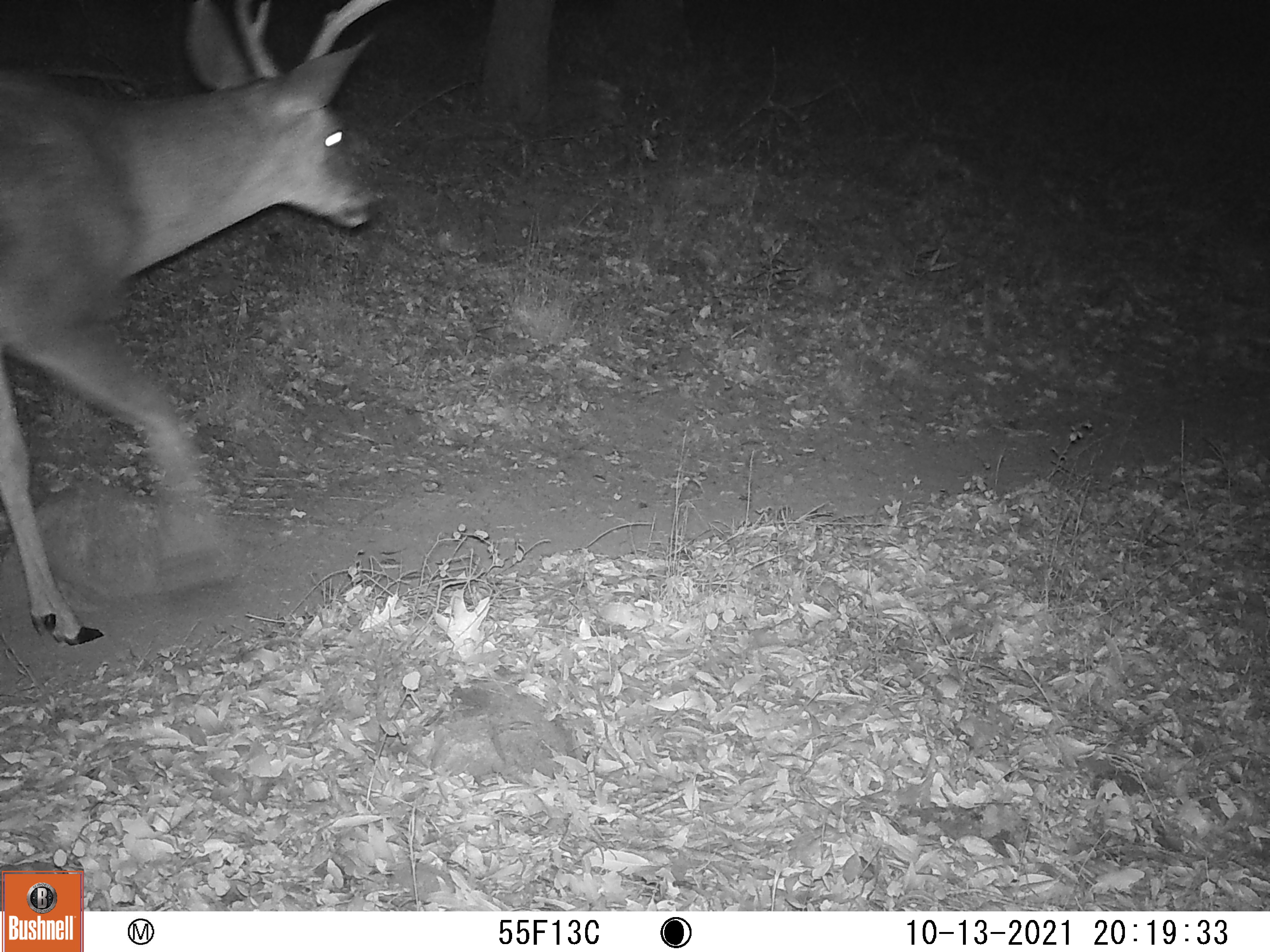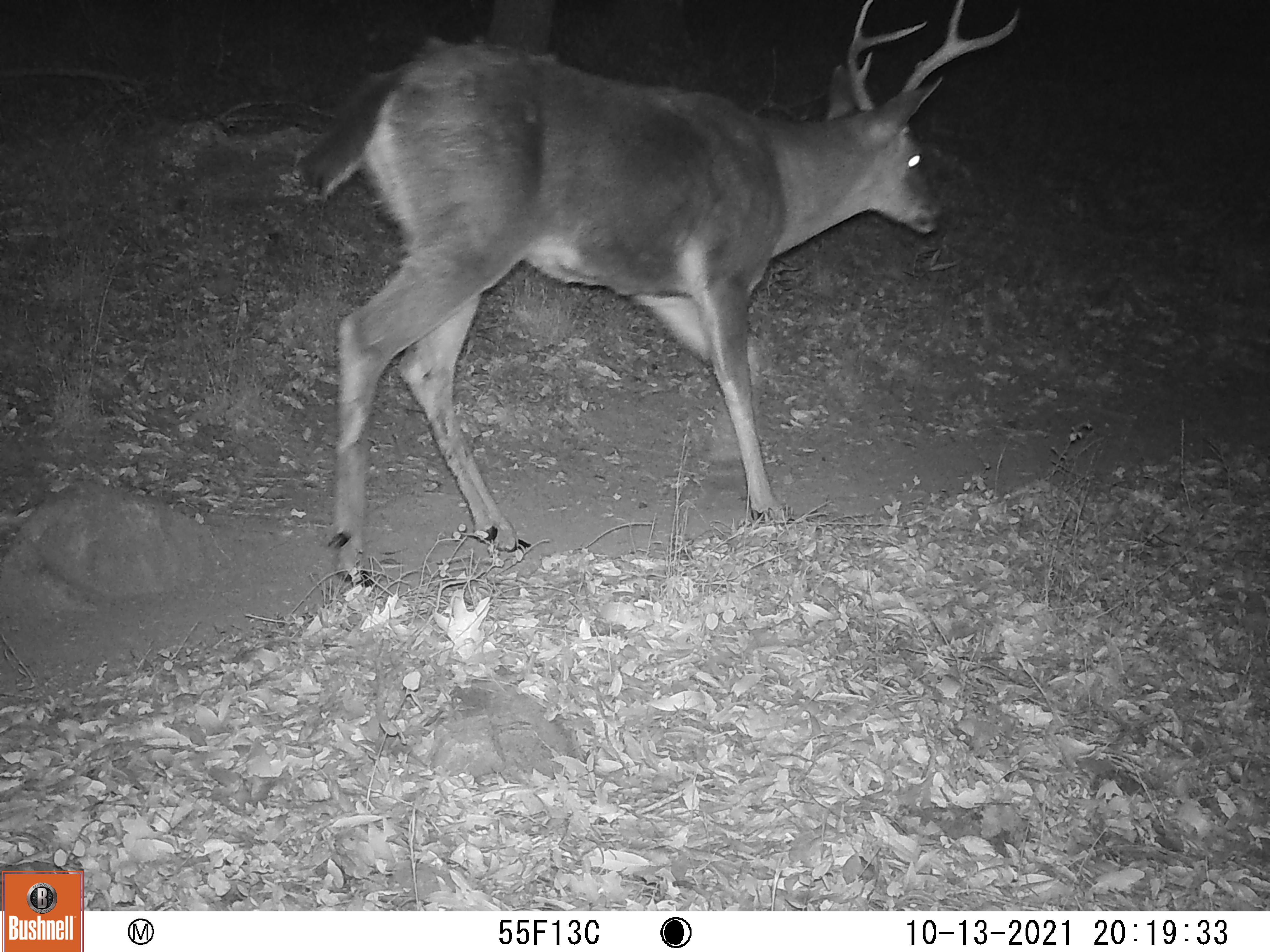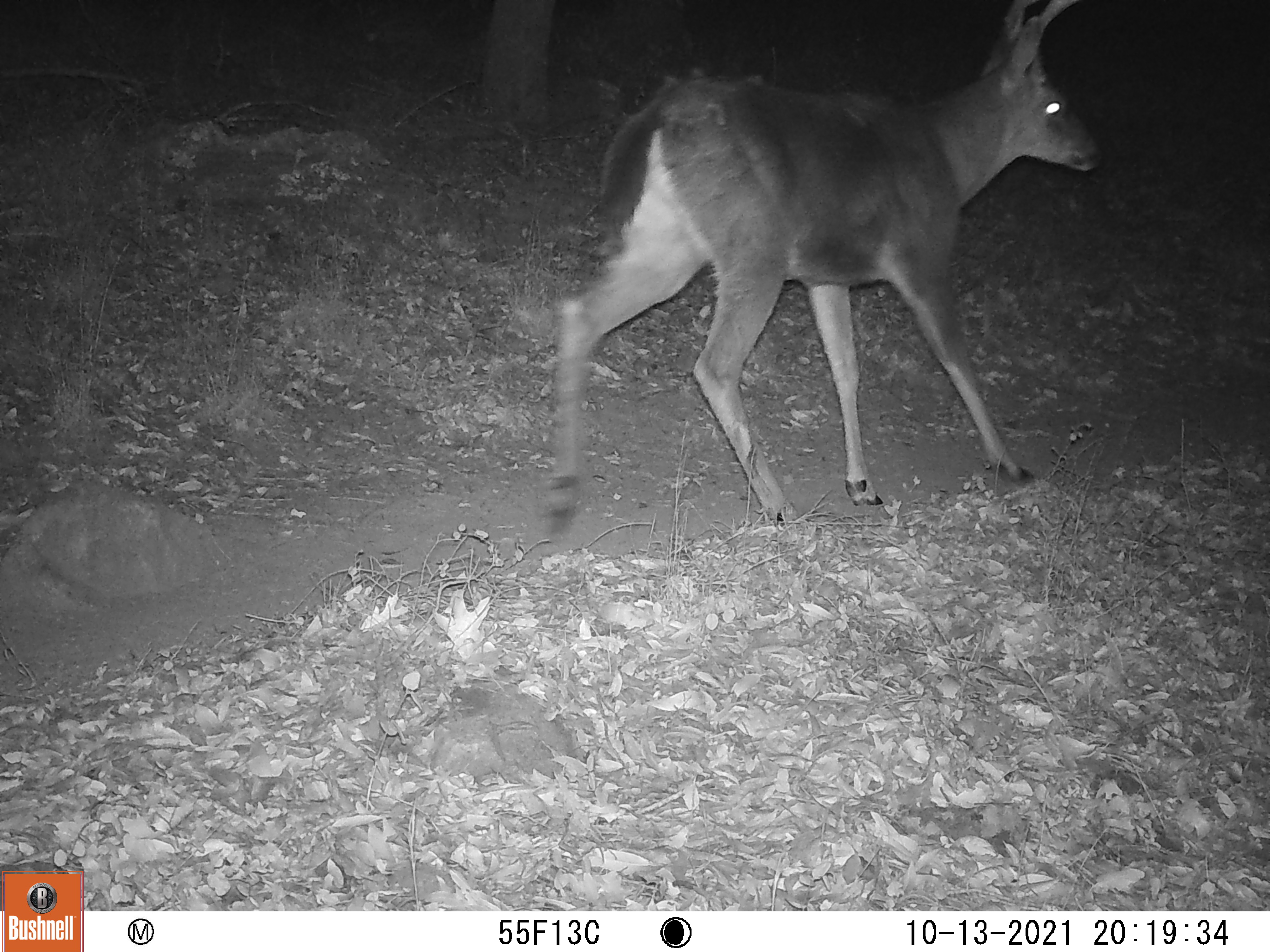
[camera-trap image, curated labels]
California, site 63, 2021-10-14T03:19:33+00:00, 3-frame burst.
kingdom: Animalia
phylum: Chordata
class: Mammalia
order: Artiodactyla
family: Cervidae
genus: Odocoileus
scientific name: Odocoileus hemionus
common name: mule deer